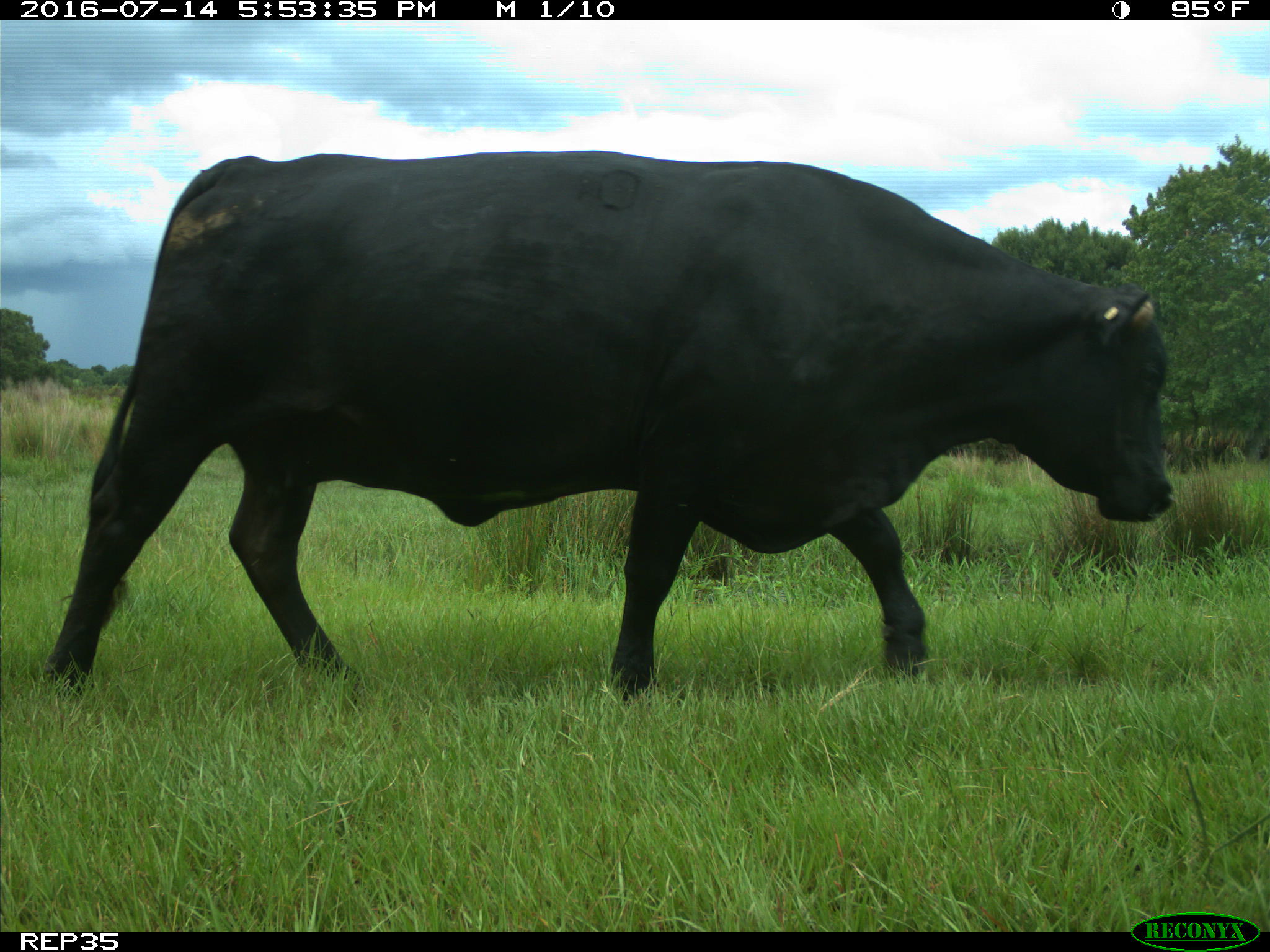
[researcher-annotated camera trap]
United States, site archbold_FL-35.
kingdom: Animalia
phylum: Chordata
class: Mammalia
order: Artiodactyla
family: Bovidae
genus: Bos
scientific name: Bos taurus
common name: domestic cow